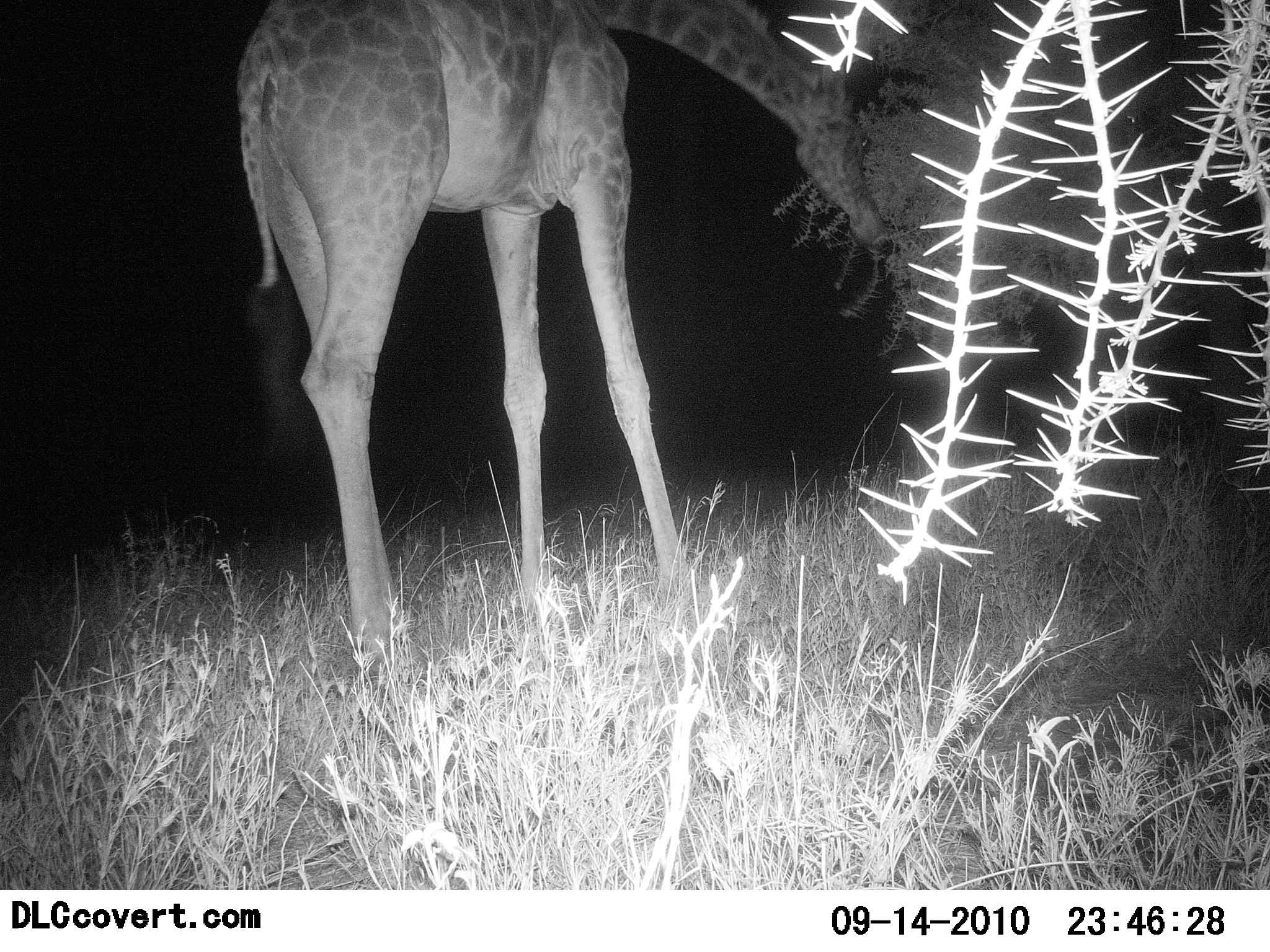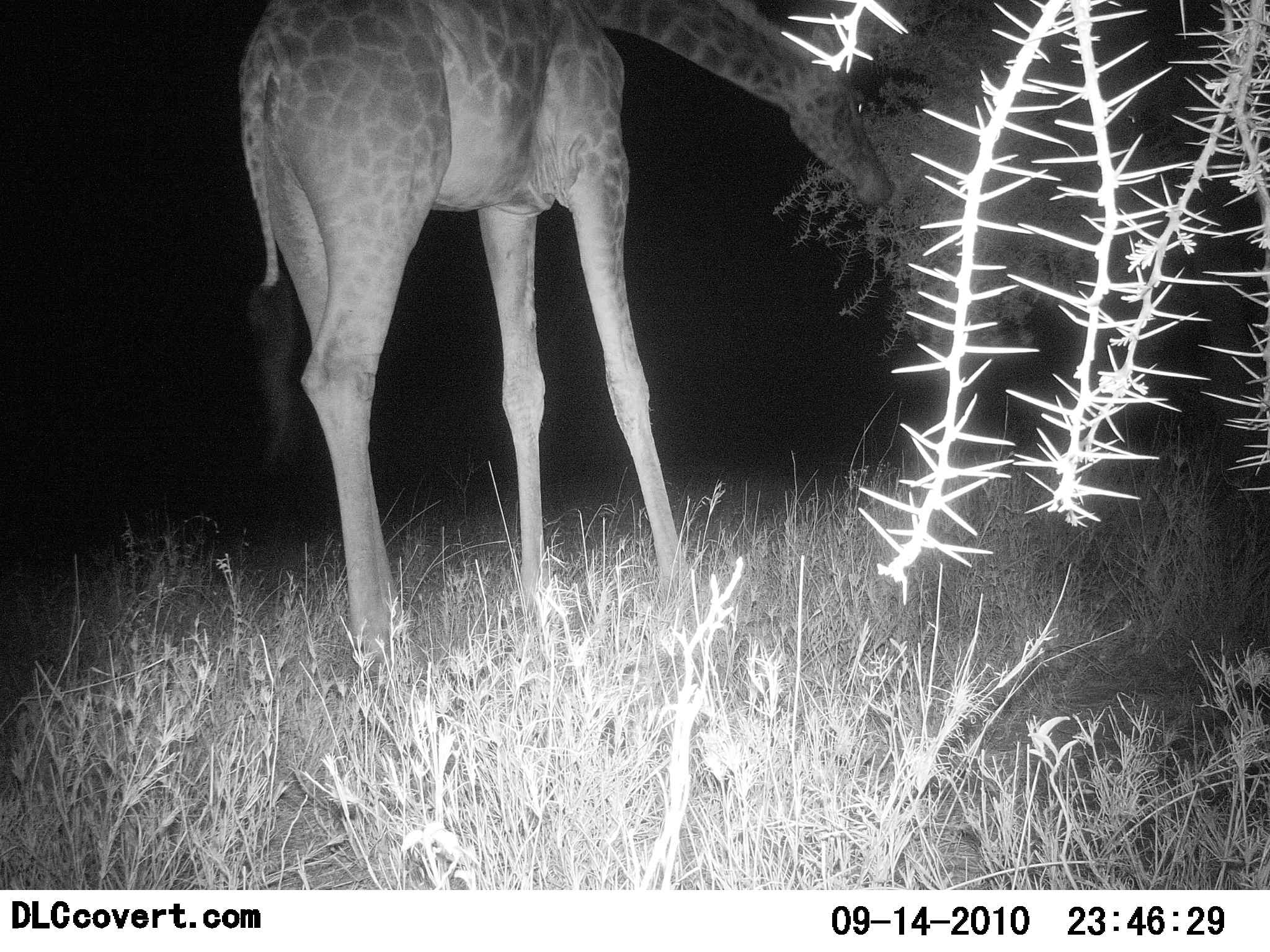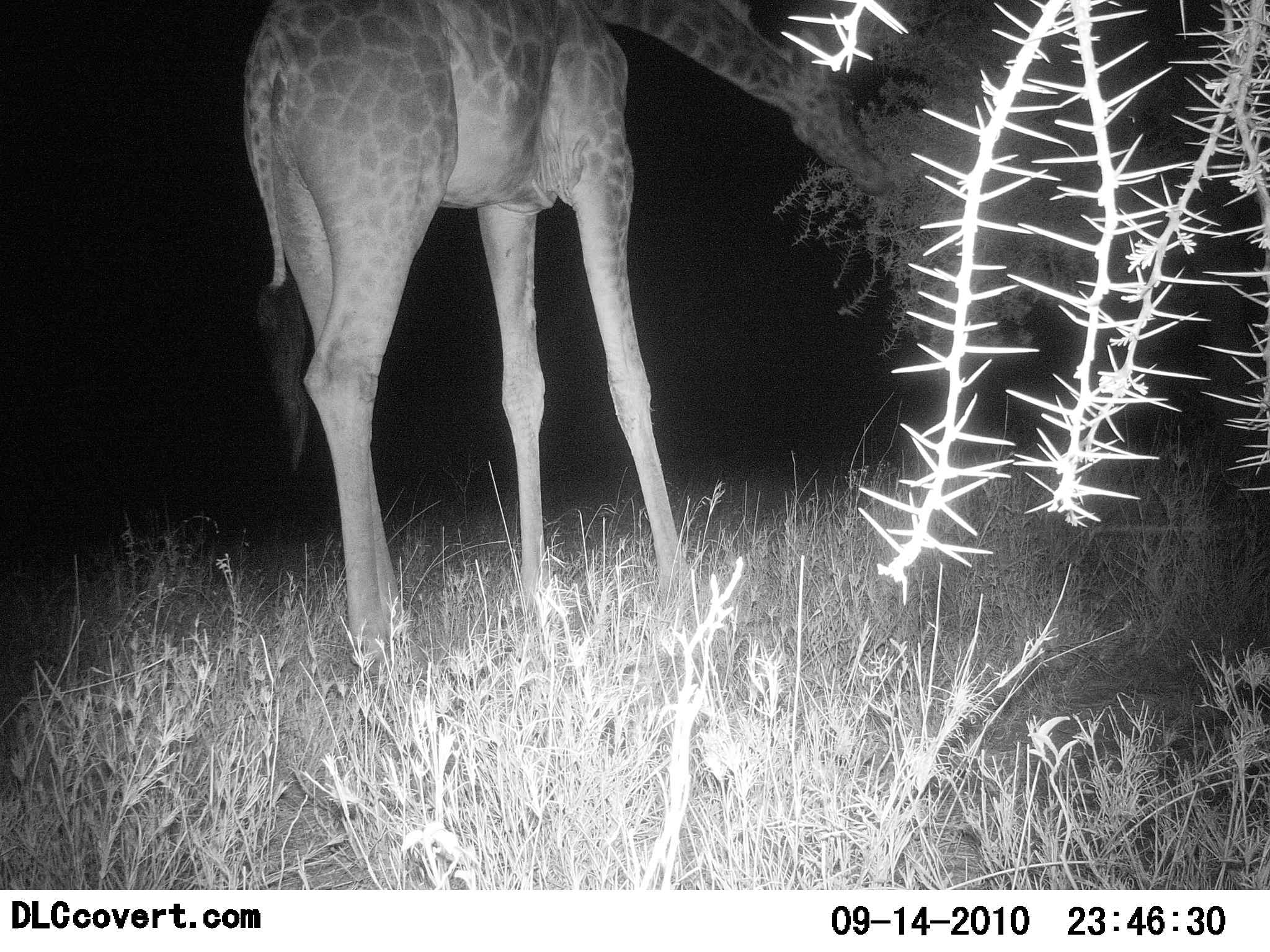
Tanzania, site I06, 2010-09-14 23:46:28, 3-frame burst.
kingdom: Animalia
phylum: Chordata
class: Mammalia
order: Artiodactyla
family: Giraffidae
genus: Giraffa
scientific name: Giraffa camelopardalis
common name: giraffe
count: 1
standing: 50%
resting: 0%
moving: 0%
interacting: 0%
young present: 0%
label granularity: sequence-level